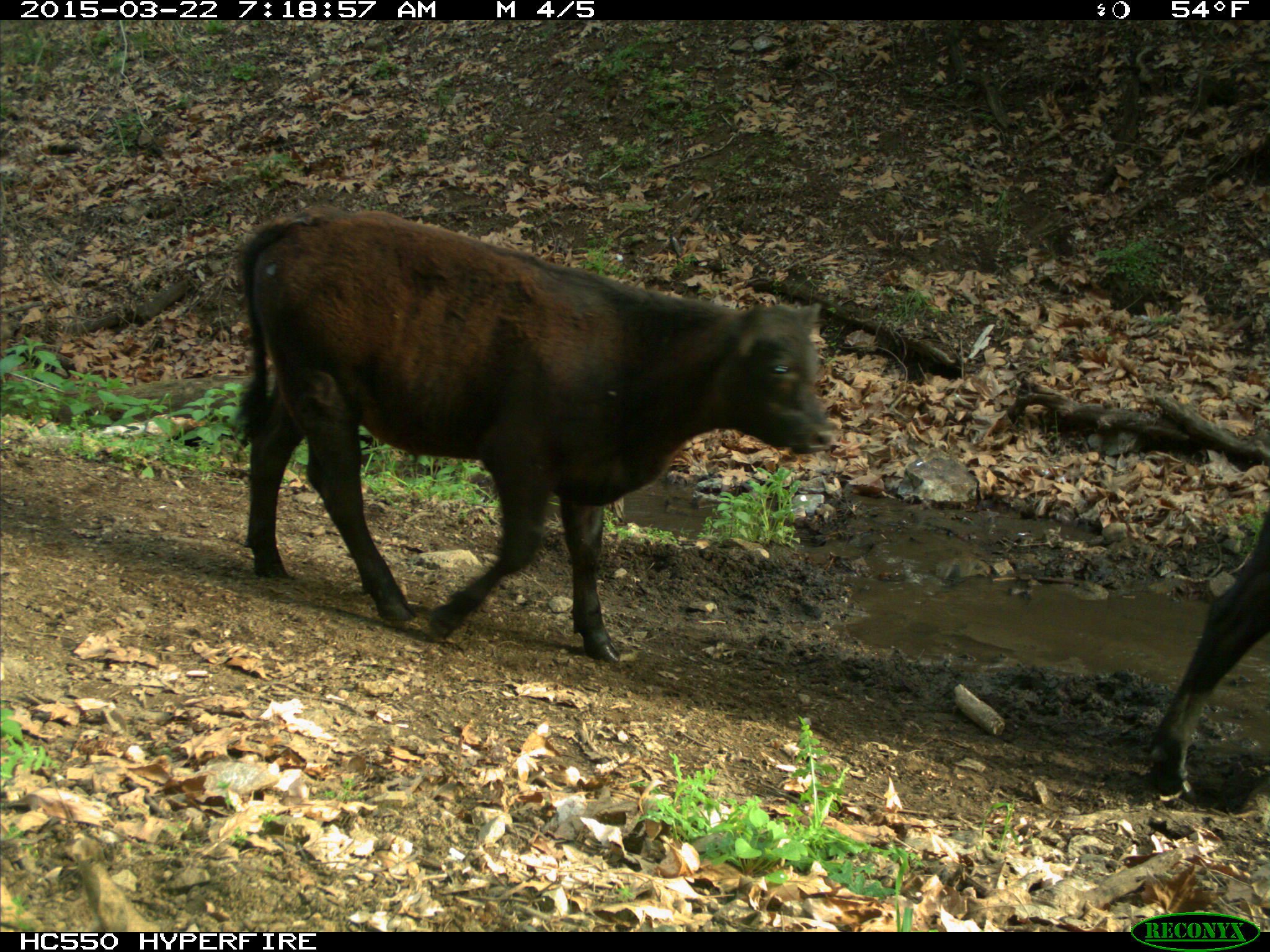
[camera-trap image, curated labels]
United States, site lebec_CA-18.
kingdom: Animalia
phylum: Chordata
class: Mammalia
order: Artiodactyla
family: Bovidae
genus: Bos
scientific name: Bos taurus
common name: domestic cow